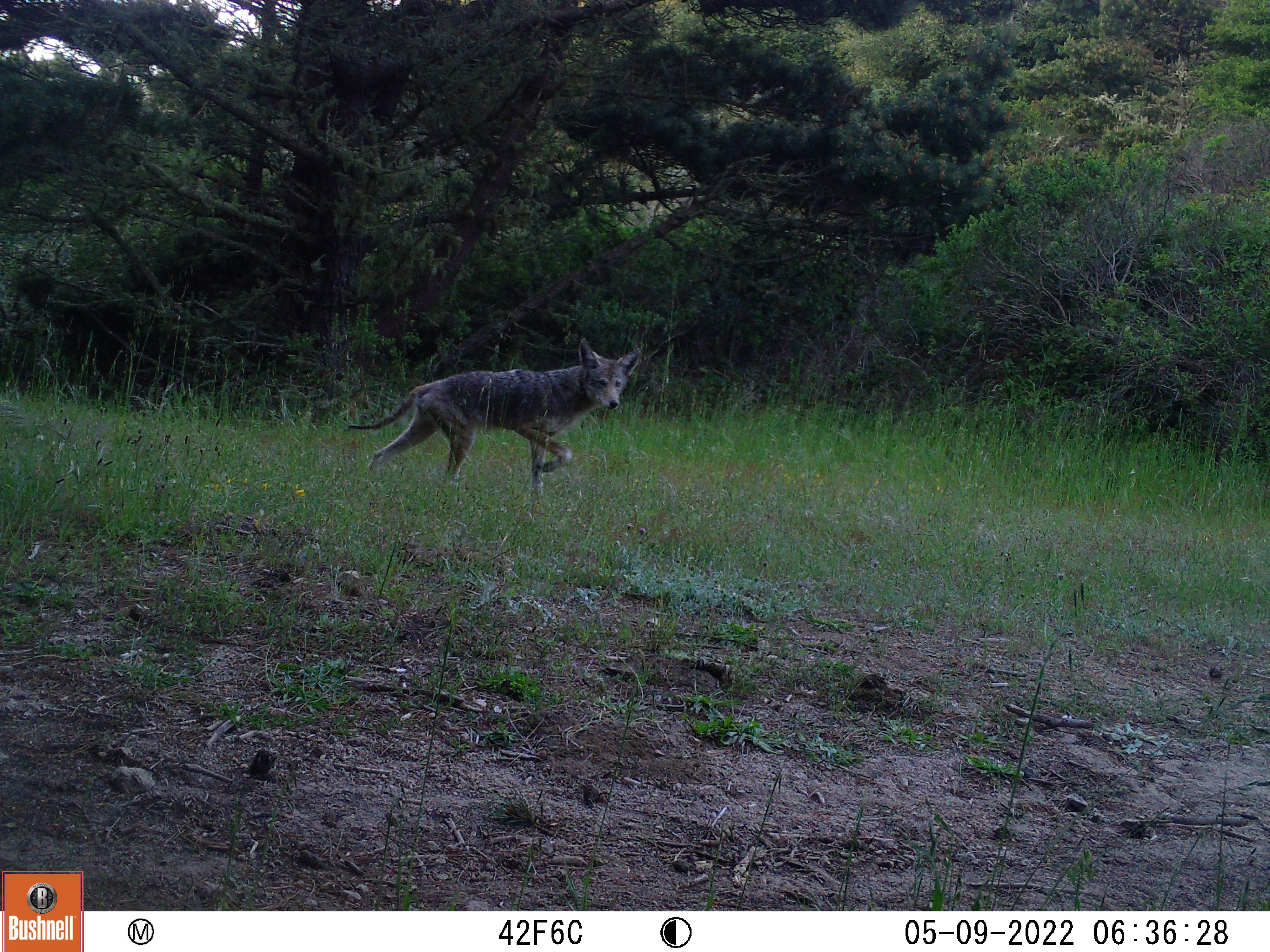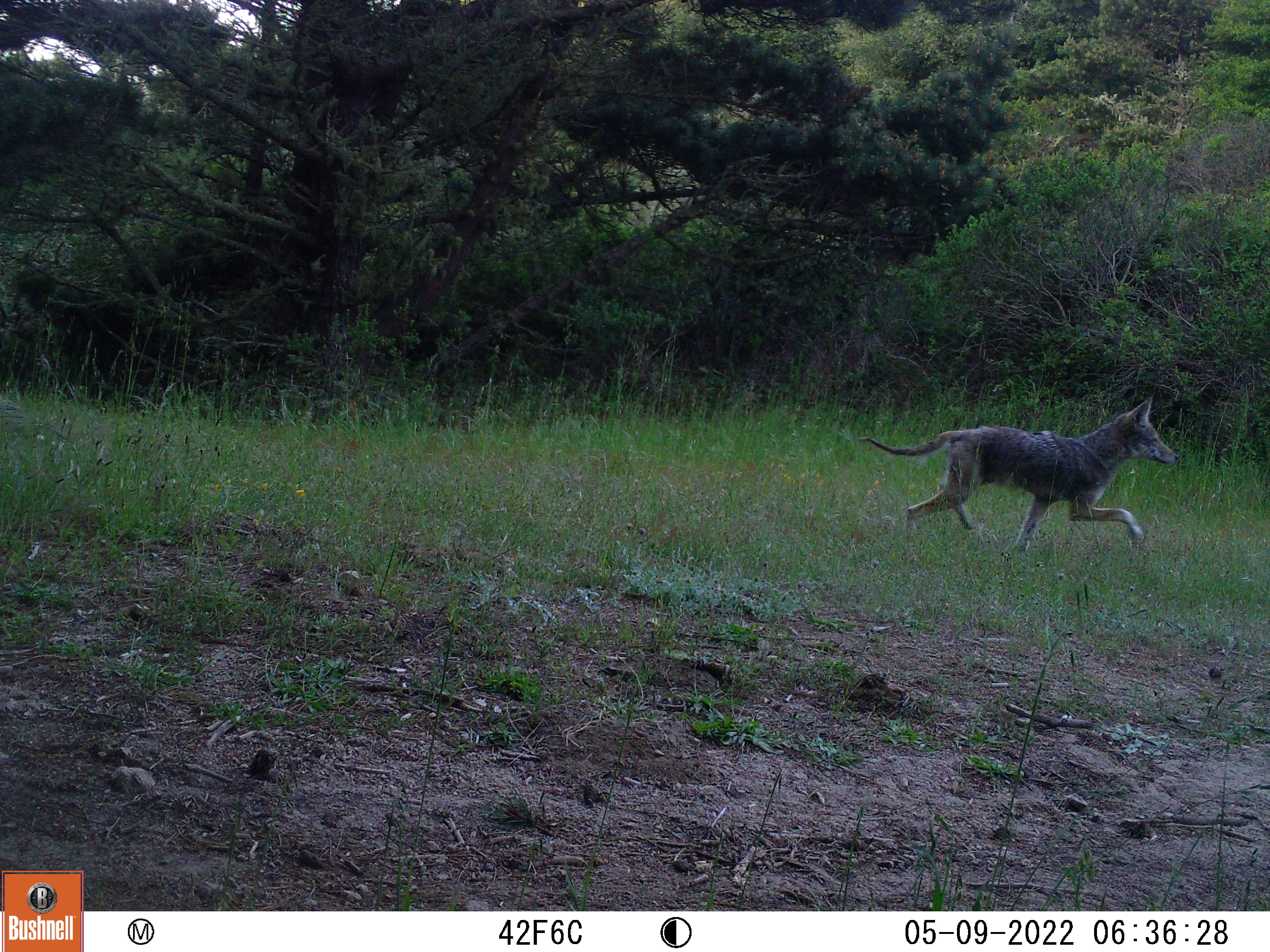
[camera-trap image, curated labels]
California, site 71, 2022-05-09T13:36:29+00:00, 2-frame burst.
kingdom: Animalia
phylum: Chordata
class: Mammalia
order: Carnivora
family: Canidae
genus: Canis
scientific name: Canis latrans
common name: coyote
Coyote (Canis latrans).